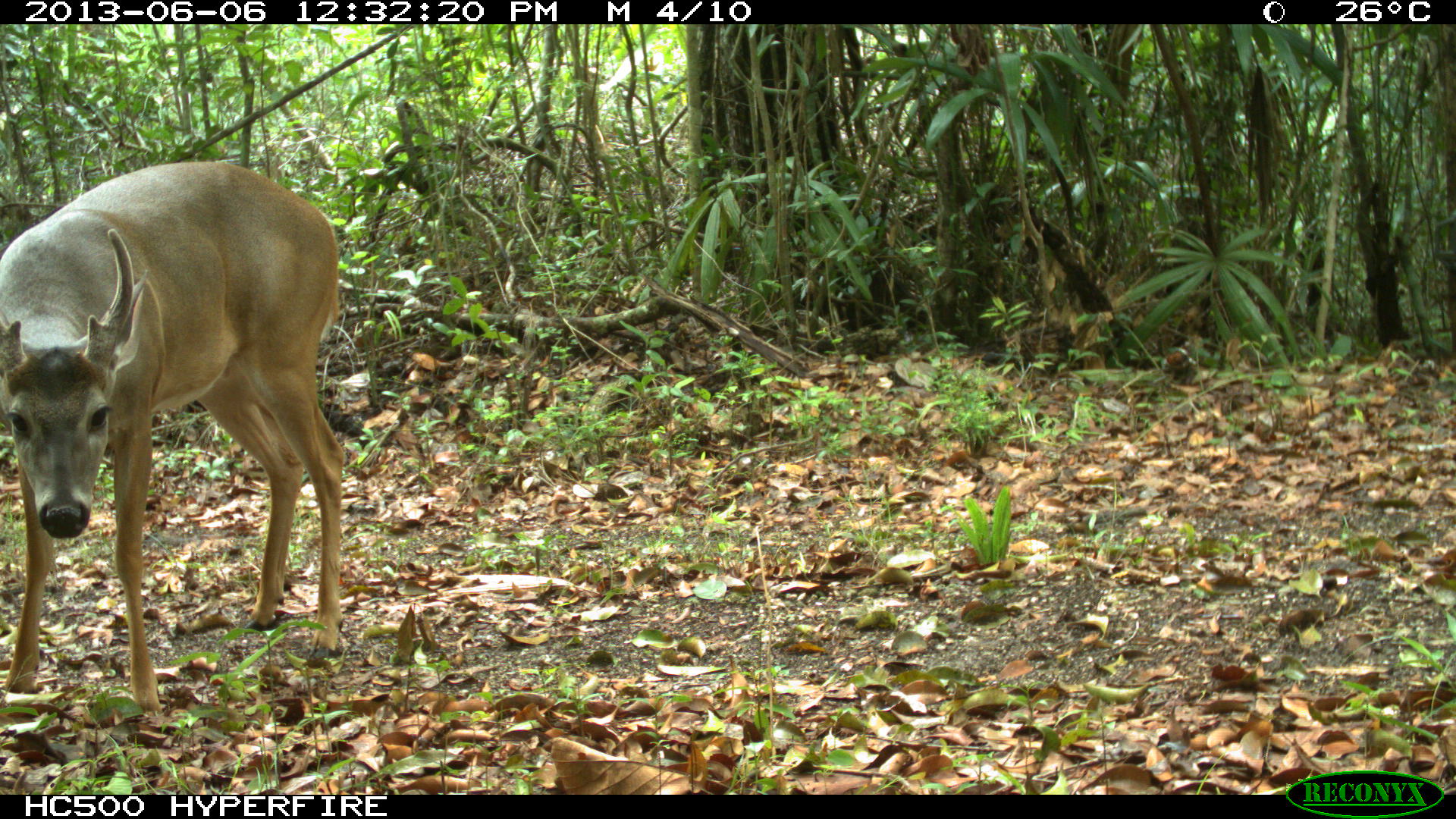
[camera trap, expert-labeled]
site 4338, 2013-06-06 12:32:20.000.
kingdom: Animalia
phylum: Chordata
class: Mammalia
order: Artiodactyla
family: Cervidae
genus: Odocoileus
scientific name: Odocoileus virginianus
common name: white-tailed deer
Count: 1.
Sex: male.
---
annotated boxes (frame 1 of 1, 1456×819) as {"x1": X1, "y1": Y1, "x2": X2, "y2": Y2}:
odocoileus virginianus: {"x1": 0, "y1": 159, "x2": 347, "y2": 722}